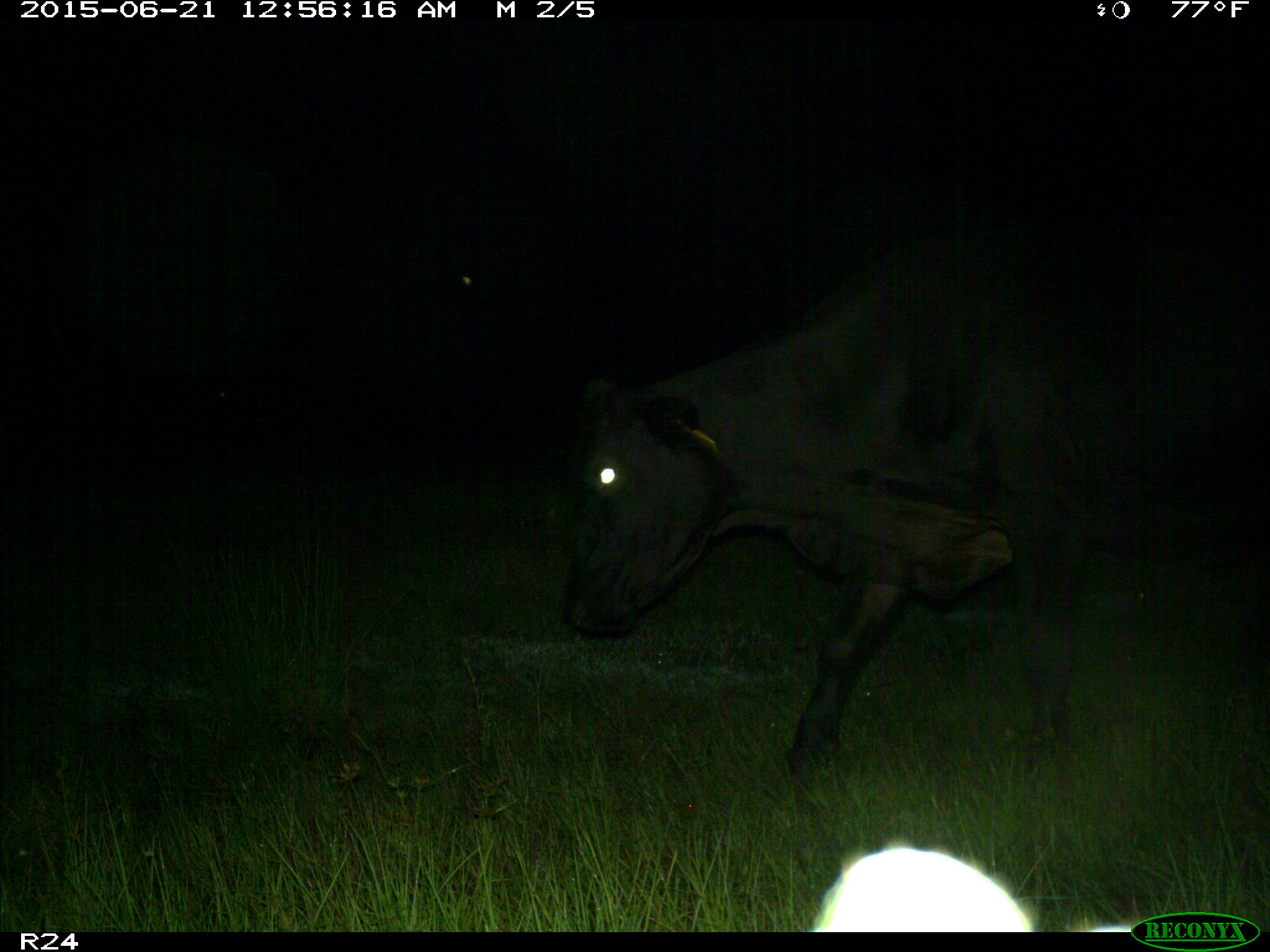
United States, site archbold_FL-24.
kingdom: Animalia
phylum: Chordata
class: Mammalia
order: Artiodactyla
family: Bovidae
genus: Bos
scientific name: Bos taurus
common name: domestic cow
Bos taurus (domestic cow).